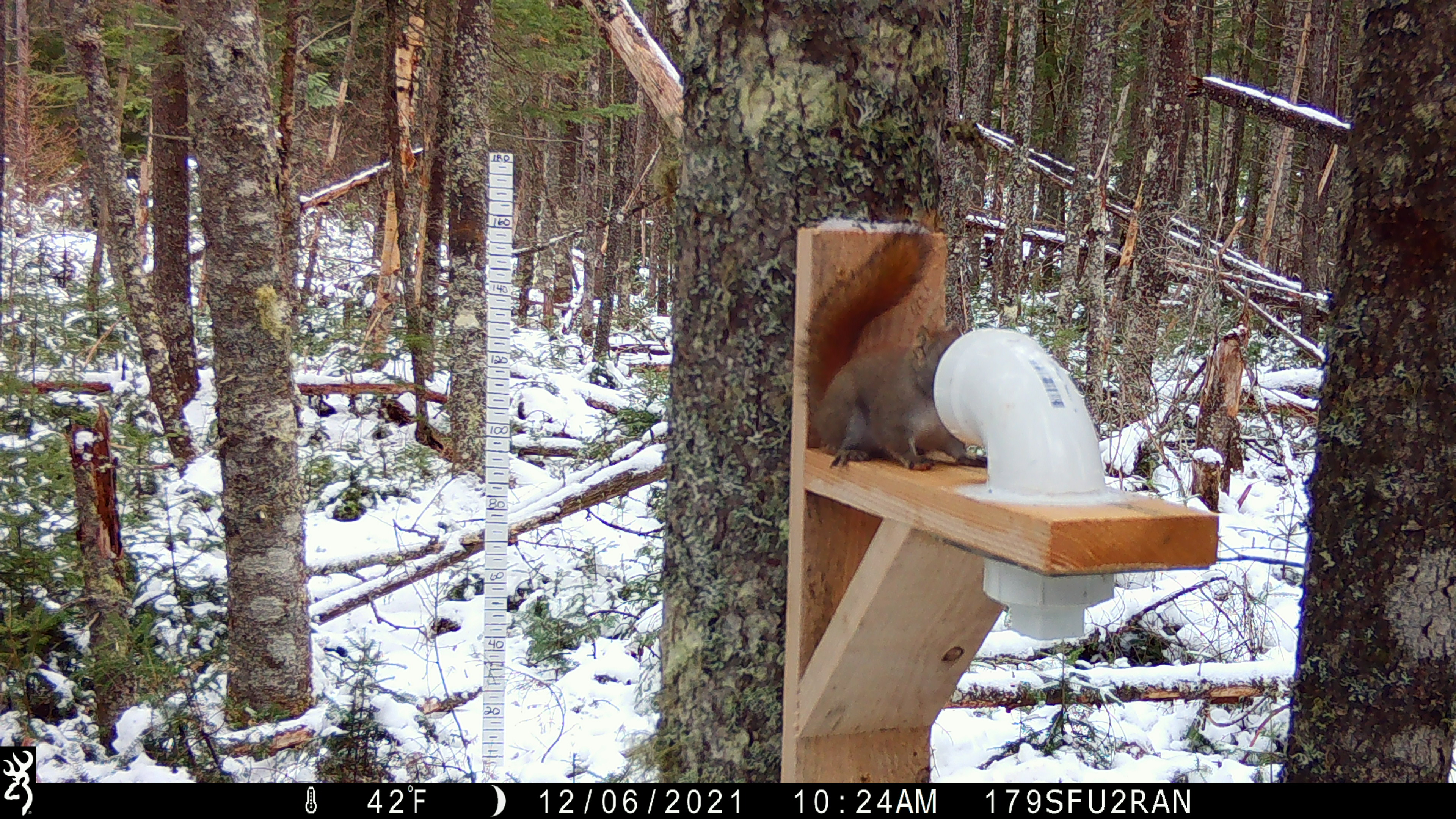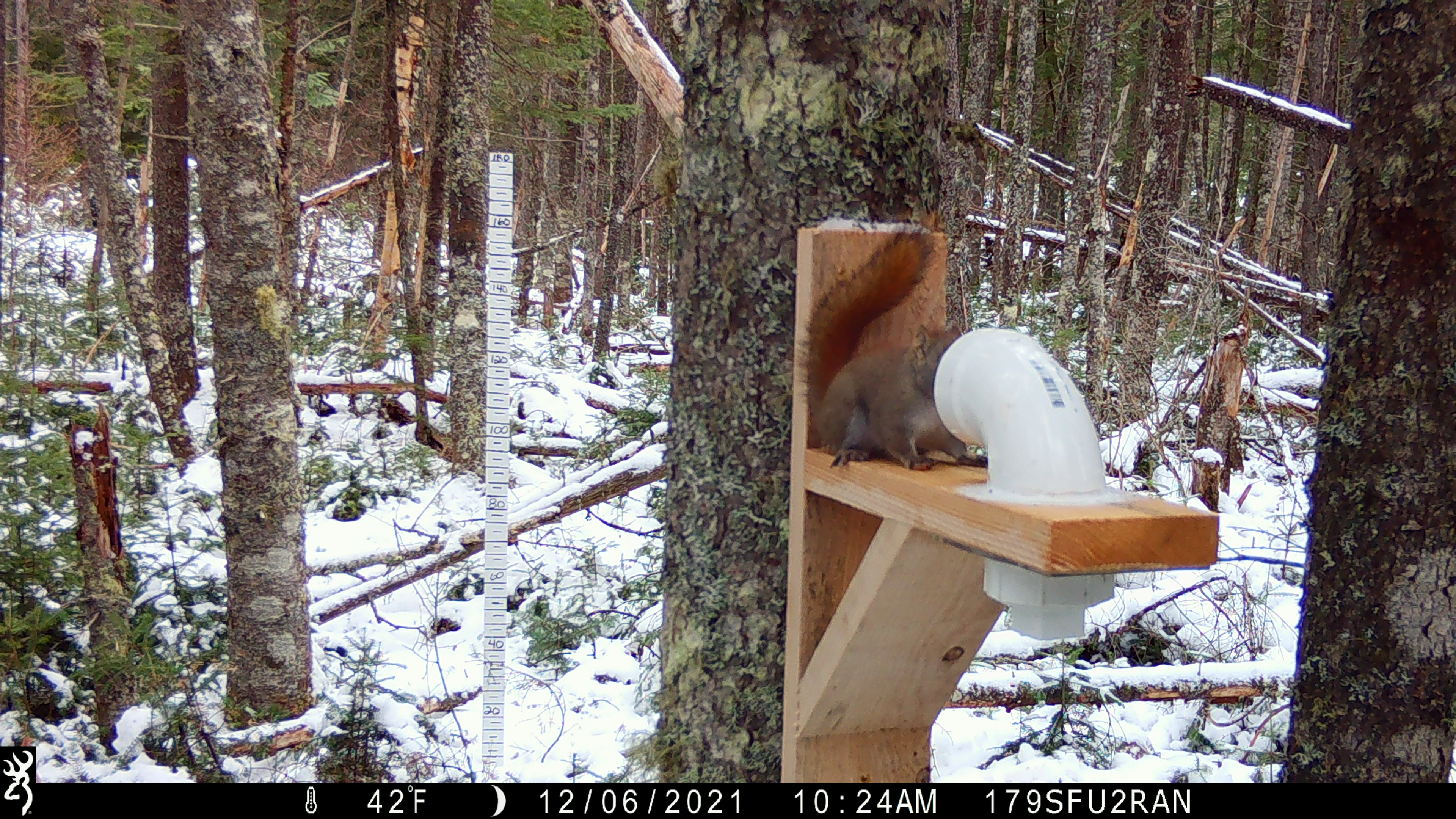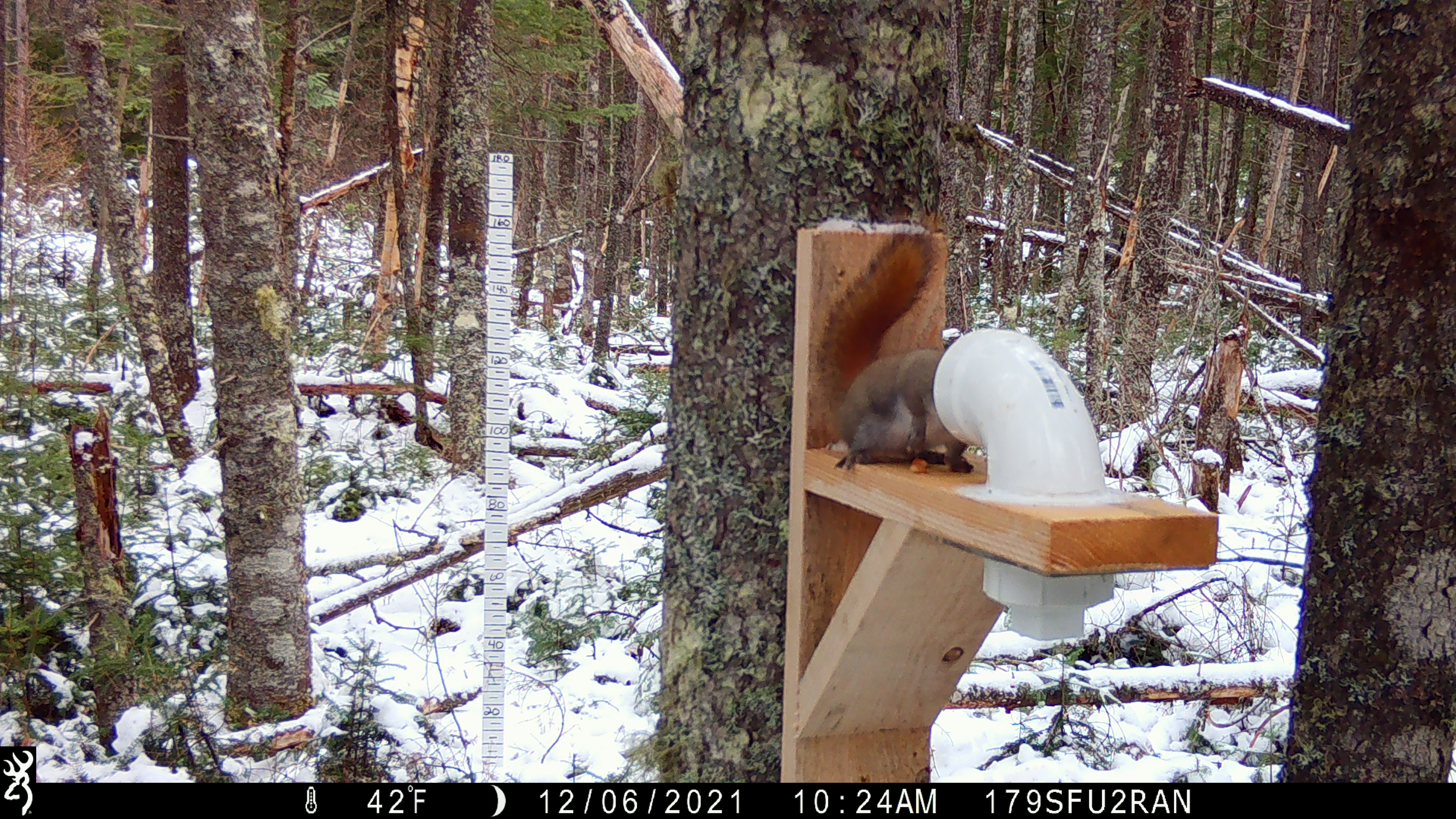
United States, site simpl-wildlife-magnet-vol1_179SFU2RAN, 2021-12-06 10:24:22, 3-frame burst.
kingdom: Animalia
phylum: Chordata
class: Mammalia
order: Rodentia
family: Sciuridae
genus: Tamiasciurus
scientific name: Tamiasciurus hudsonicus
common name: red squirrel